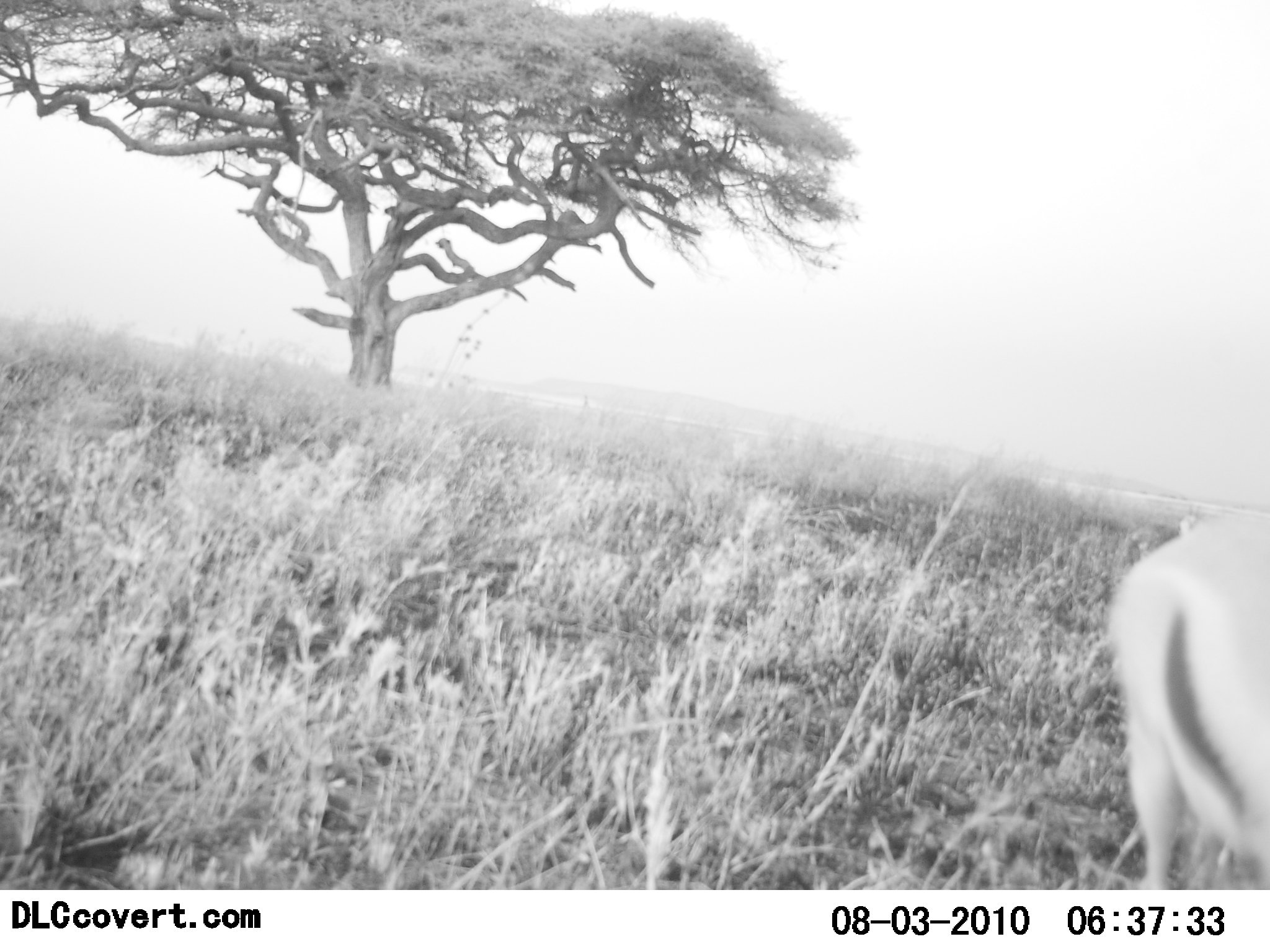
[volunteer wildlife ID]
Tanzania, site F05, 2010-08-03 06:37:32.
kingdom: Animalia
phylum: Chordata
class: Mammalia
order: Artiodactyla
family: Bovidae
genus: Eudorcas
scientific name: Eudorcas thomsonii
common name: thomson's gazelle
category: gazellethomsons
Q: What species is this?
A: Gazellethomsons (thomson's gazelle) (Eudorcas thomsonii).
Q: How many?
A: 1.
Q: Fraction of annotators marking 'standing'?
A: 87%.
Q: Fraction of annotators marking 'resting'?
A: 0%.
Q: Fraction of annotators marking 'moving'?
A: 0%.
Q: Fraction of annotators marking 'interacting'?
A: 0%.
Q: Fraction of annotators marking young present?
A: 0%.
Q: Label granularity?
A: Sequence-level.